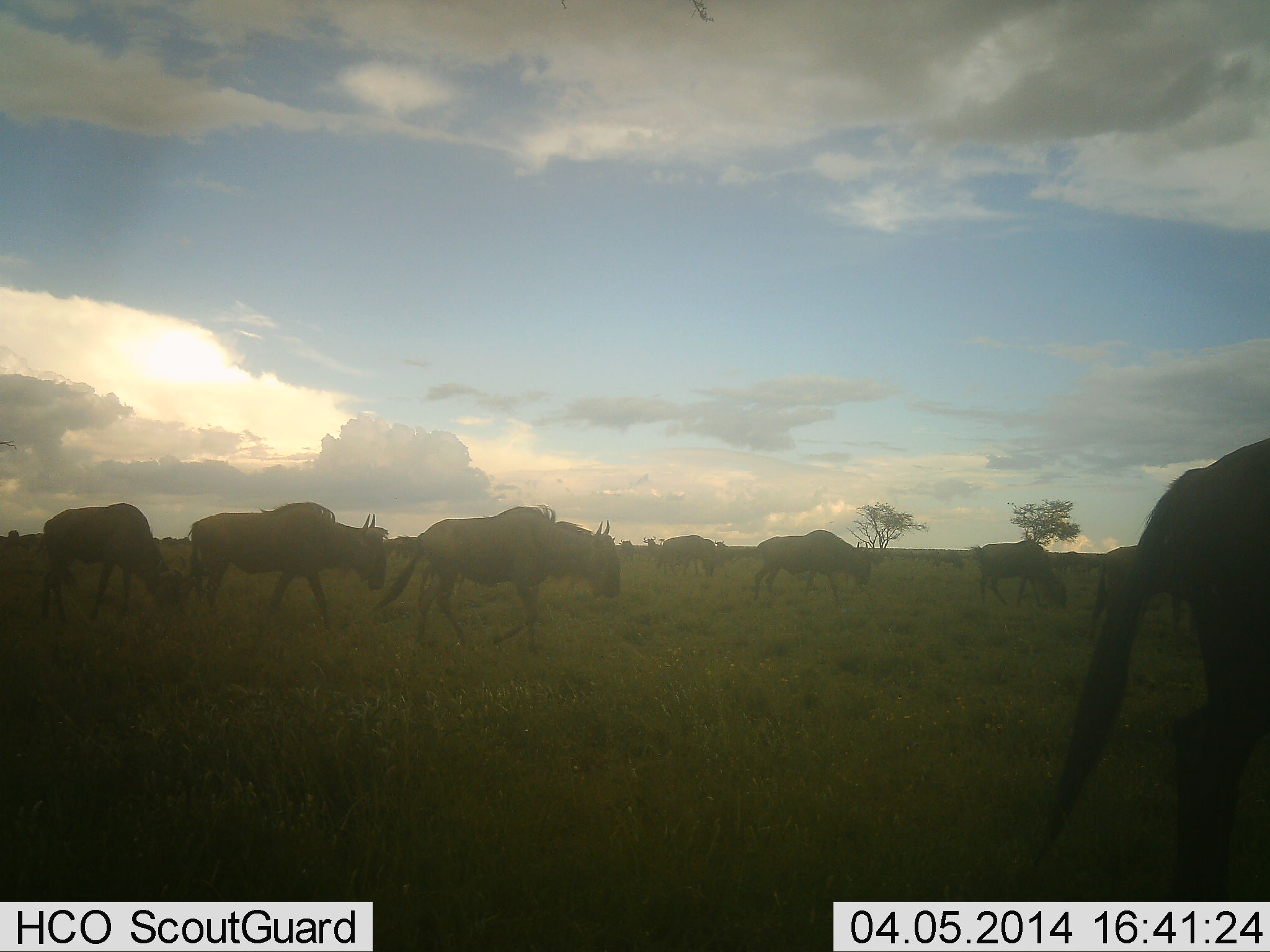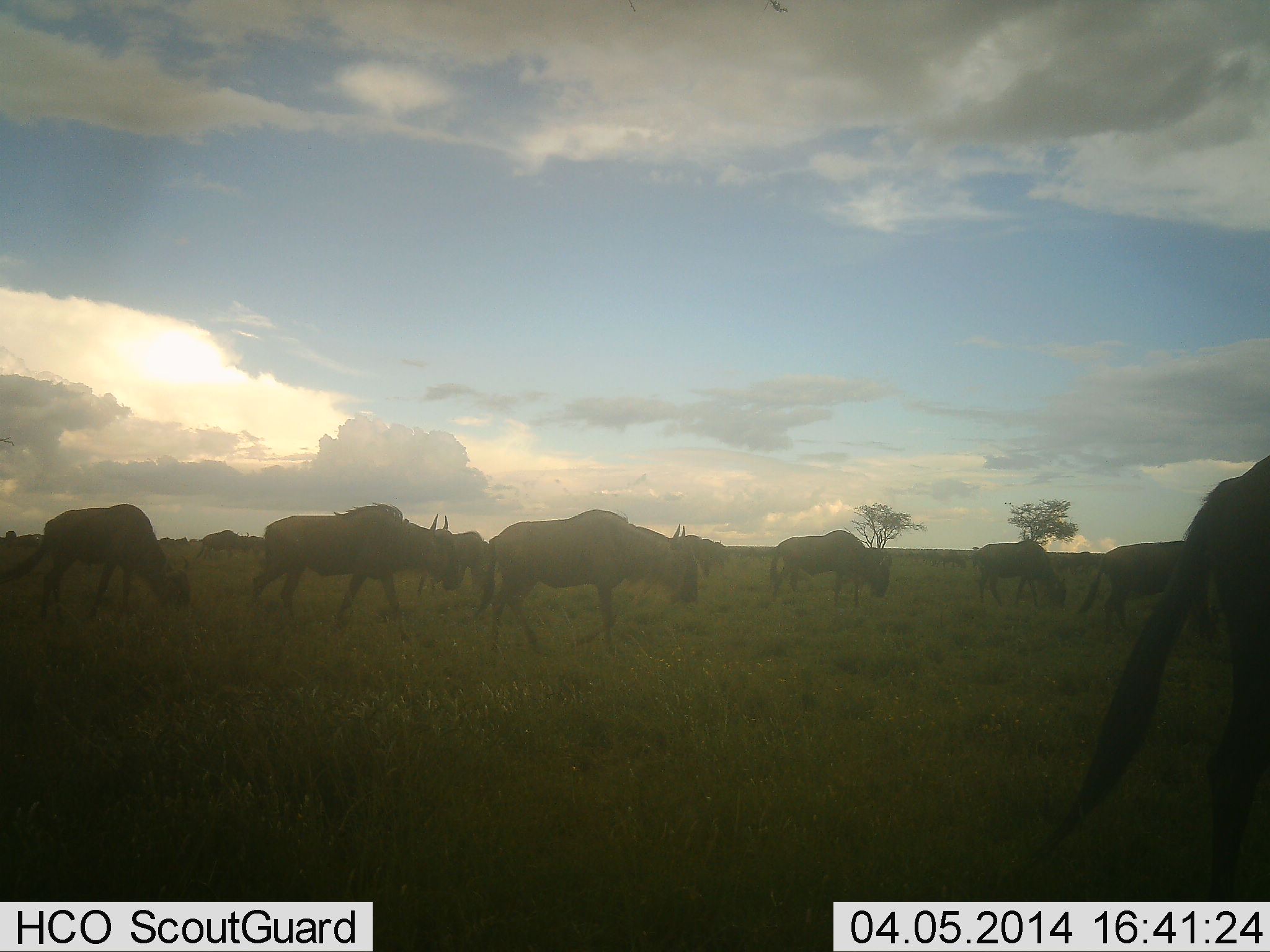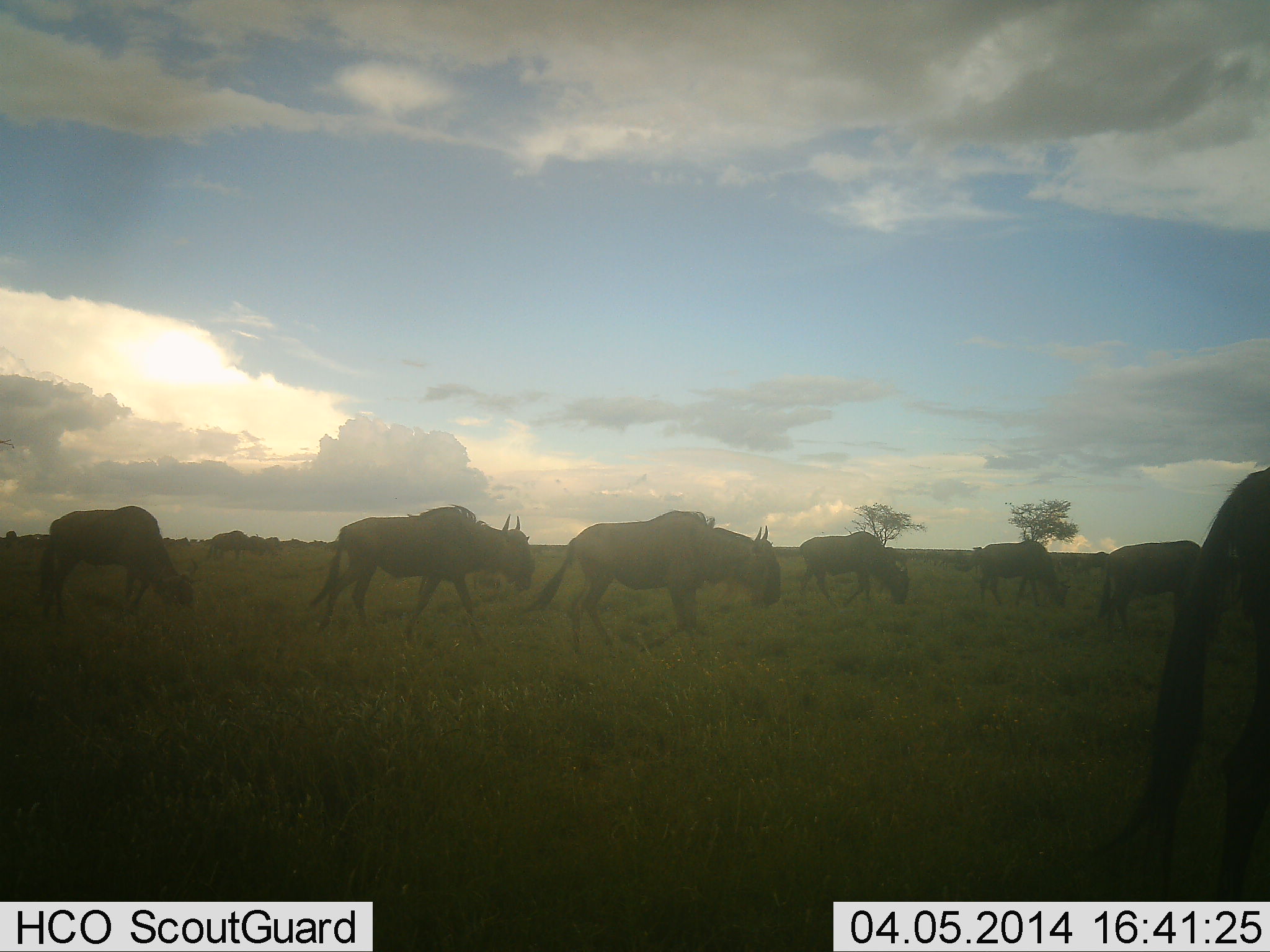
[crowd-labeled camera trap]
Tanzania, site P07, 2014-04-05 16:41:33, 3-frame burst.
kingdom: Animalia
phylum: Chordata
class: Mammalia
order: Artiodactyla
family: Bovidae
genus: Connochaetes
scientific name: Connochaetes taurinus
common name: blue wildebeest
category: wildebeest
Wildebeest (blue wildebeest) (Connochaetes taurinus), count 11-50. Behavior (volunteer vote fractions): standing 0%, resting 0%, moving 100%, interacting 0%. Young present (vote fraction): 0%. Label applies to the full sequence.